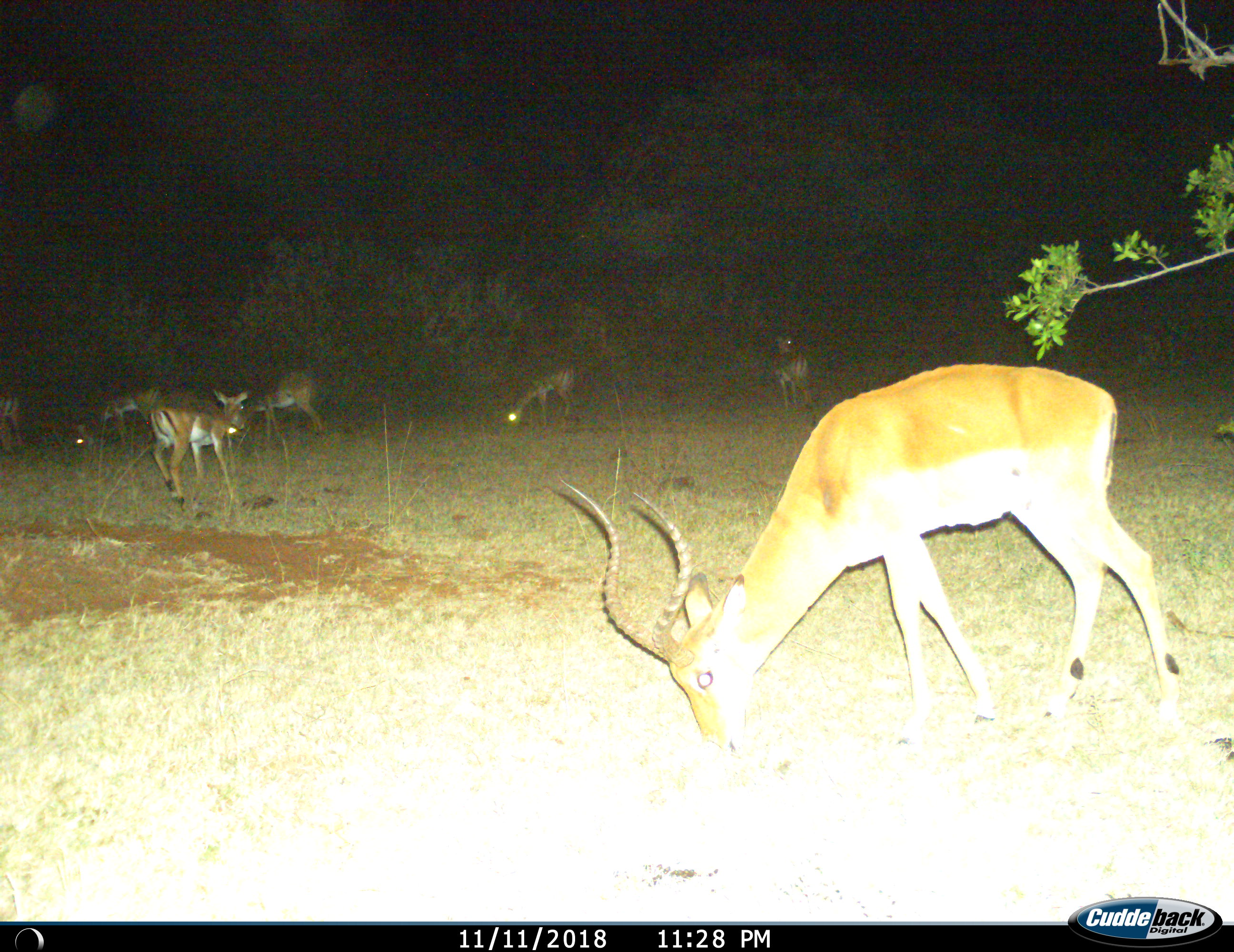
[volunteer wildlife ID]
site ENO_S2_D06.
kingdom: Animalia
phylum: Chordata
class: Mammalia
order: Artiodactyla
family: Bovidae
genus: Aepyceros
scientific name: Aepyceros melampus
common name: impala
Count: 7.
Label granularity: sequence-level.